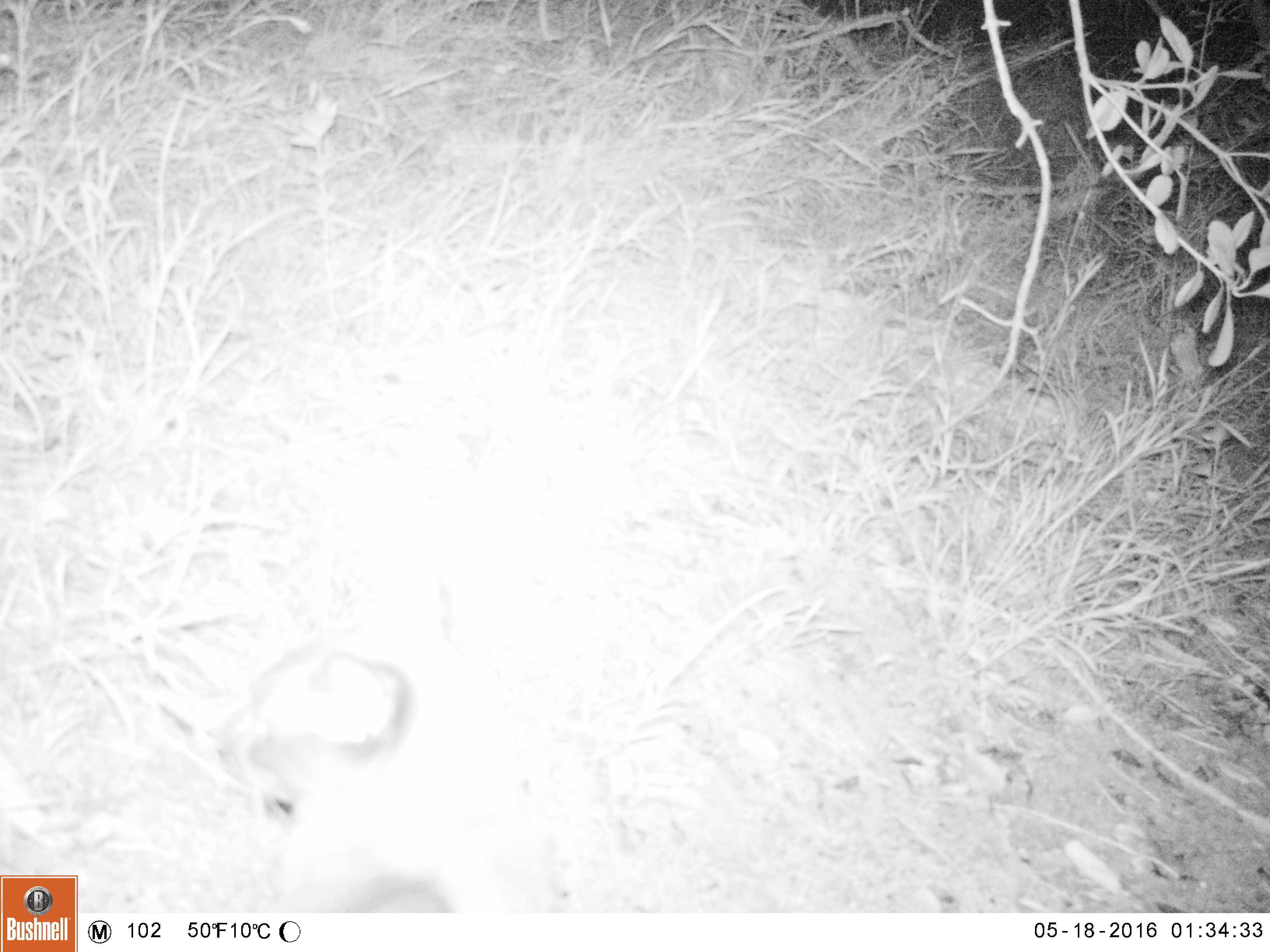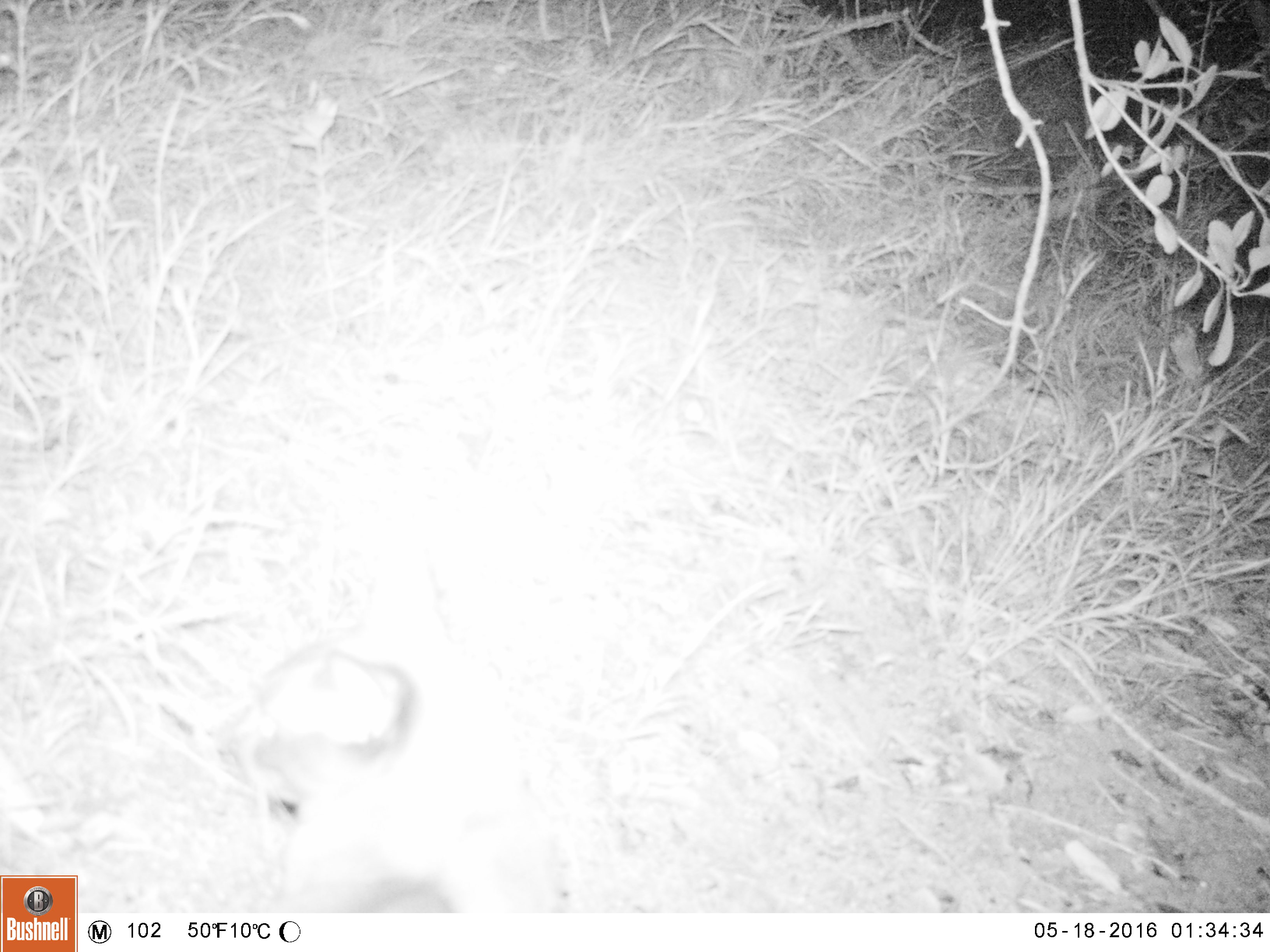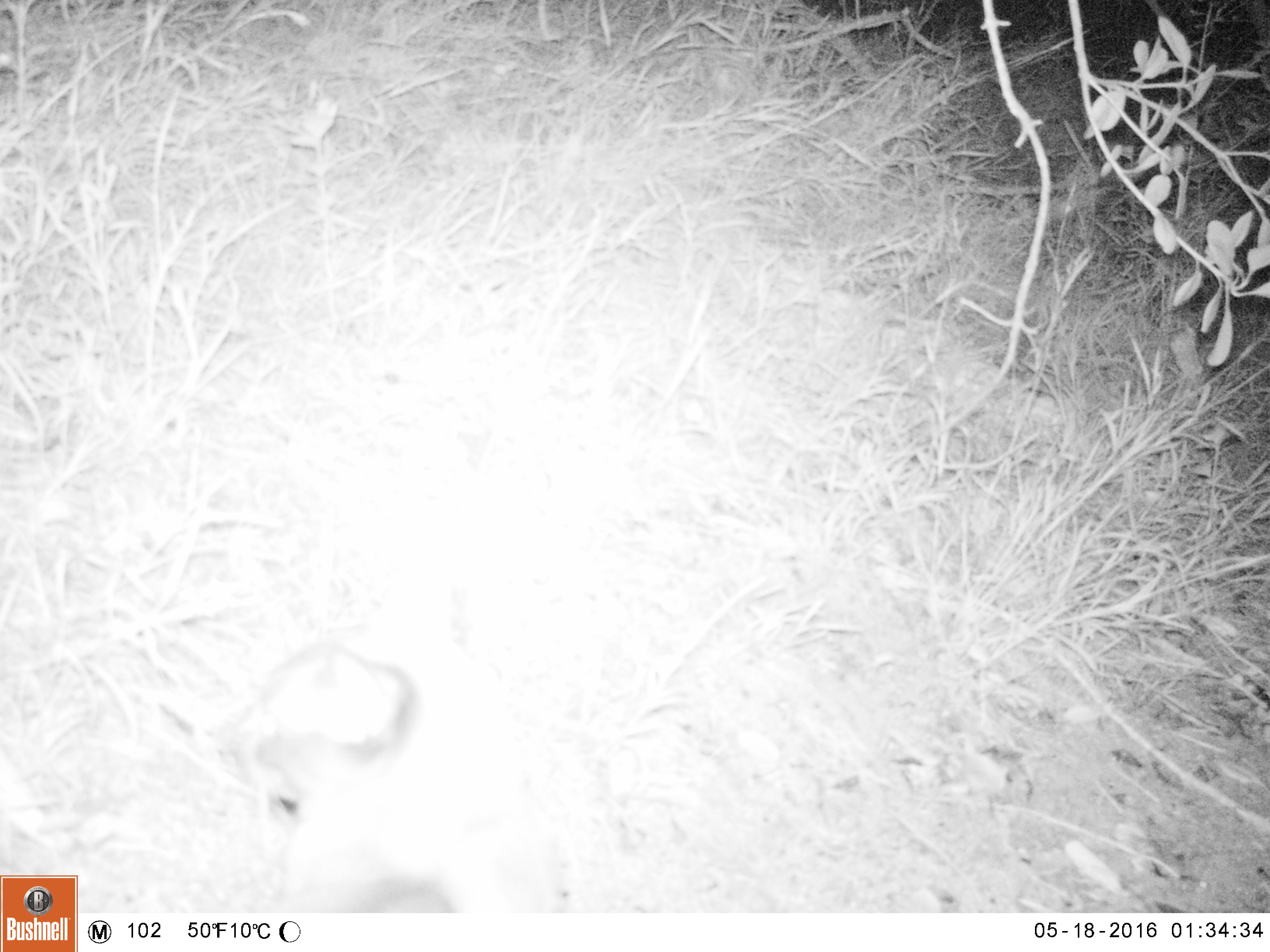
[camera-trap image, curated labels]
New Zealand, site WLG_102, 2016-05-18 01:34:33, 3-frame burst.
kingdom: Animalia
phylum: Chordata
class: Mammalia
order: Carnivora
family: Felidae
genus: Felis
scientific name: Felis catus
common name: domestic cat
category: cat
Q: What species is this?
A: Cat (domestic cat) (Felis catus).